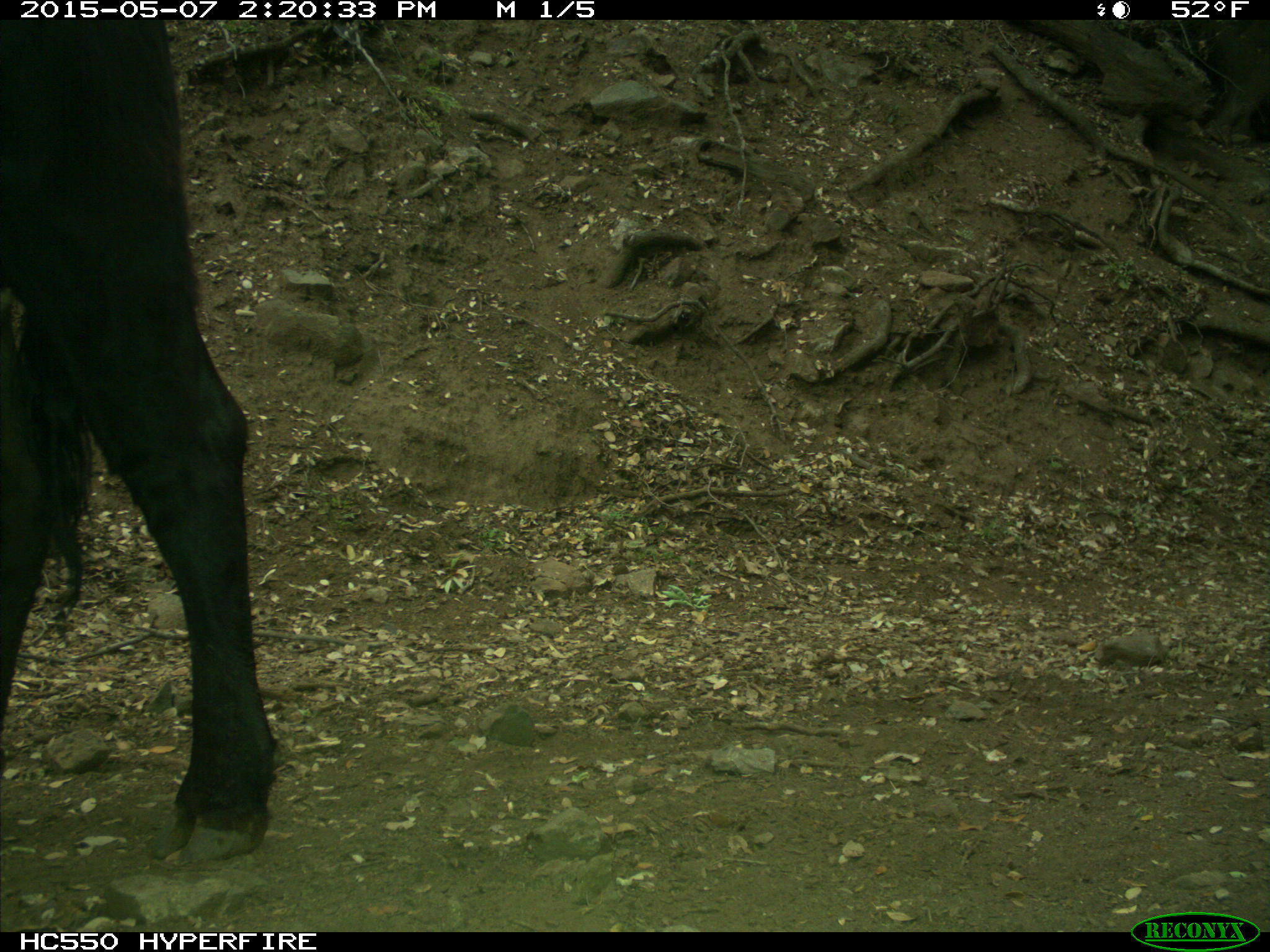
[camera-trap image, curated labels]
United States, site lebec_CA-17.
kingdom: Animalia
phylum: Chordata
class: Mammalia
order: Artiodactyla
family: Bovidae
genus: Bos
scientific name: Bos taurus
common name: domestic cow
Bos taurus (domestic cow).